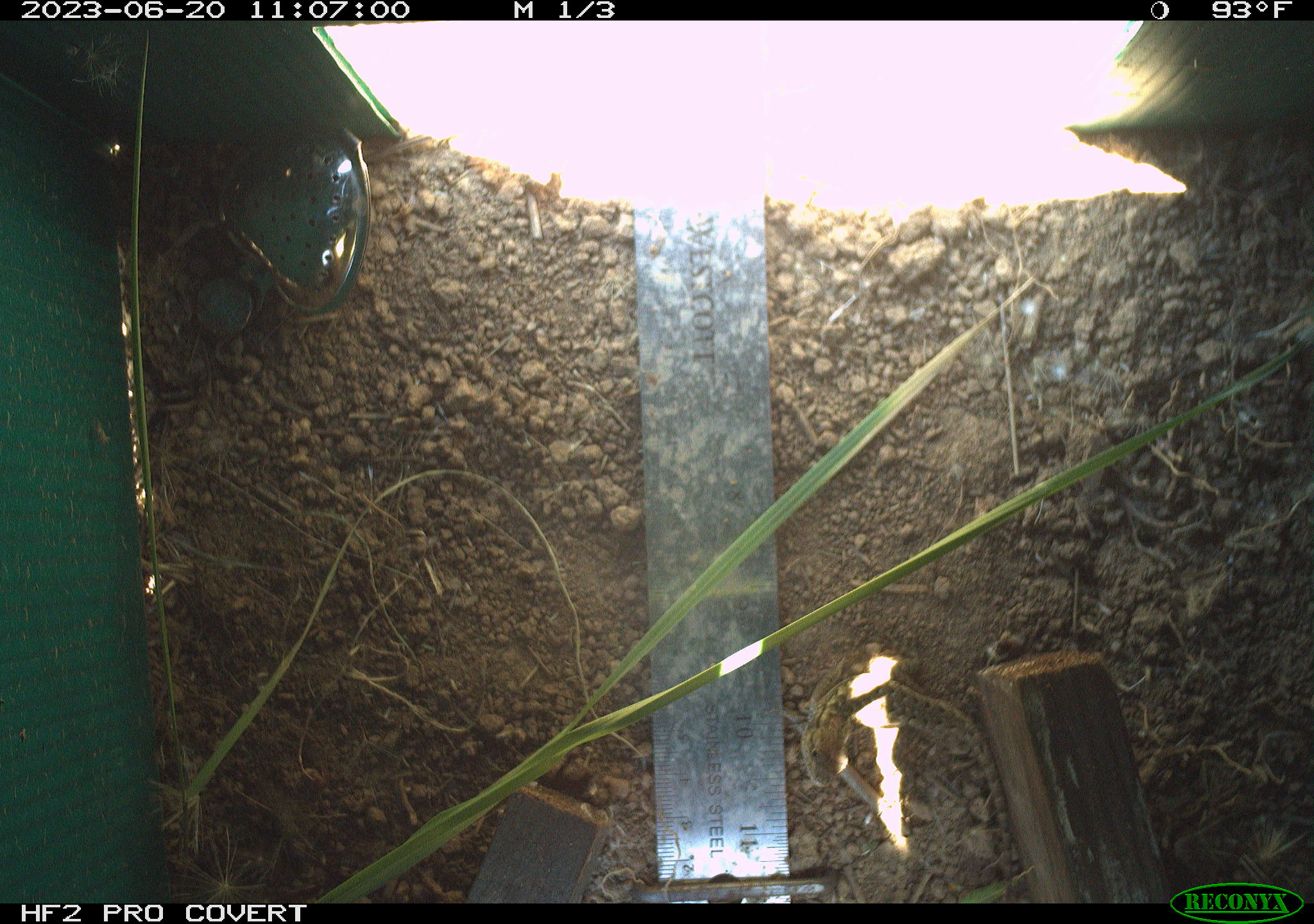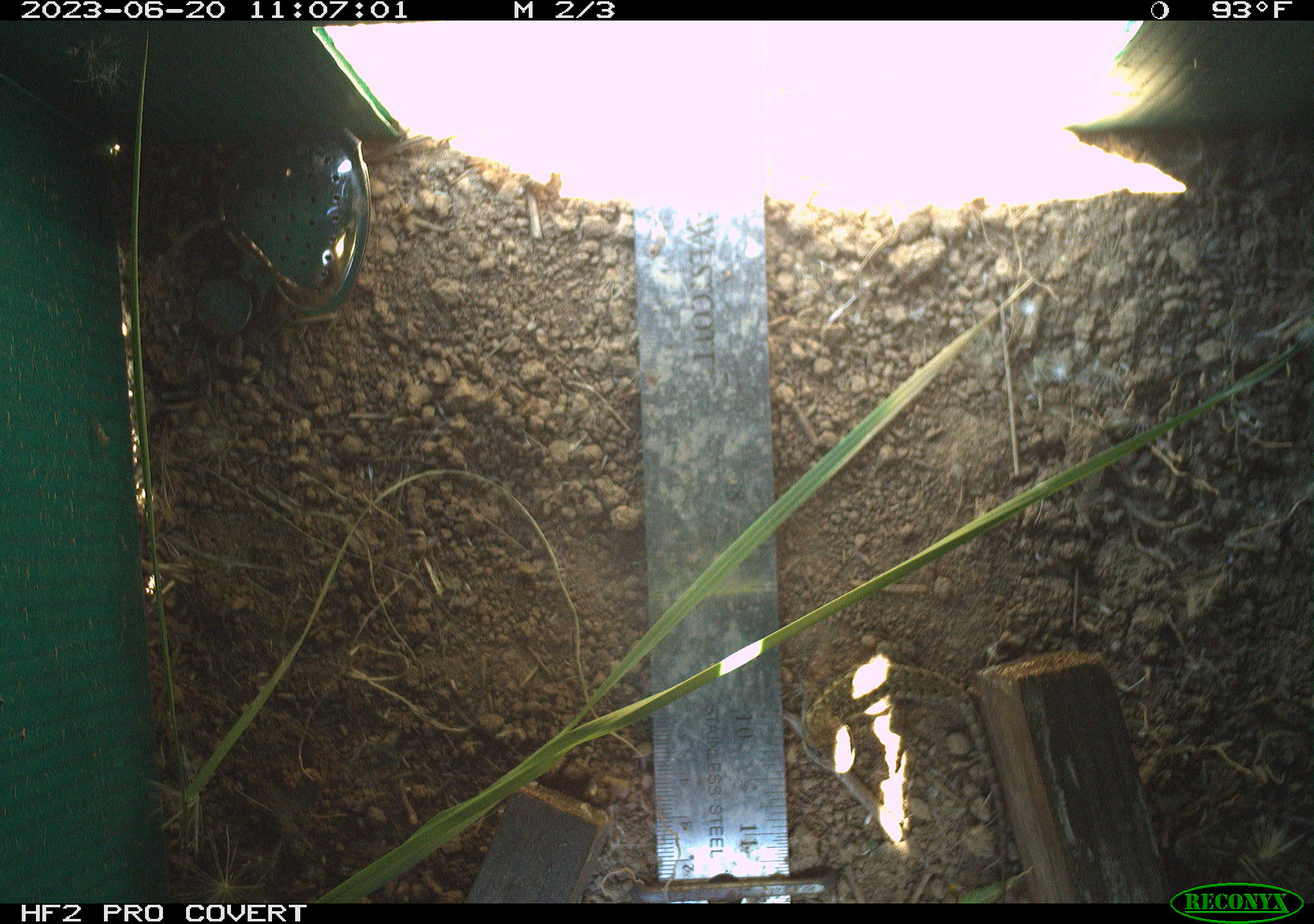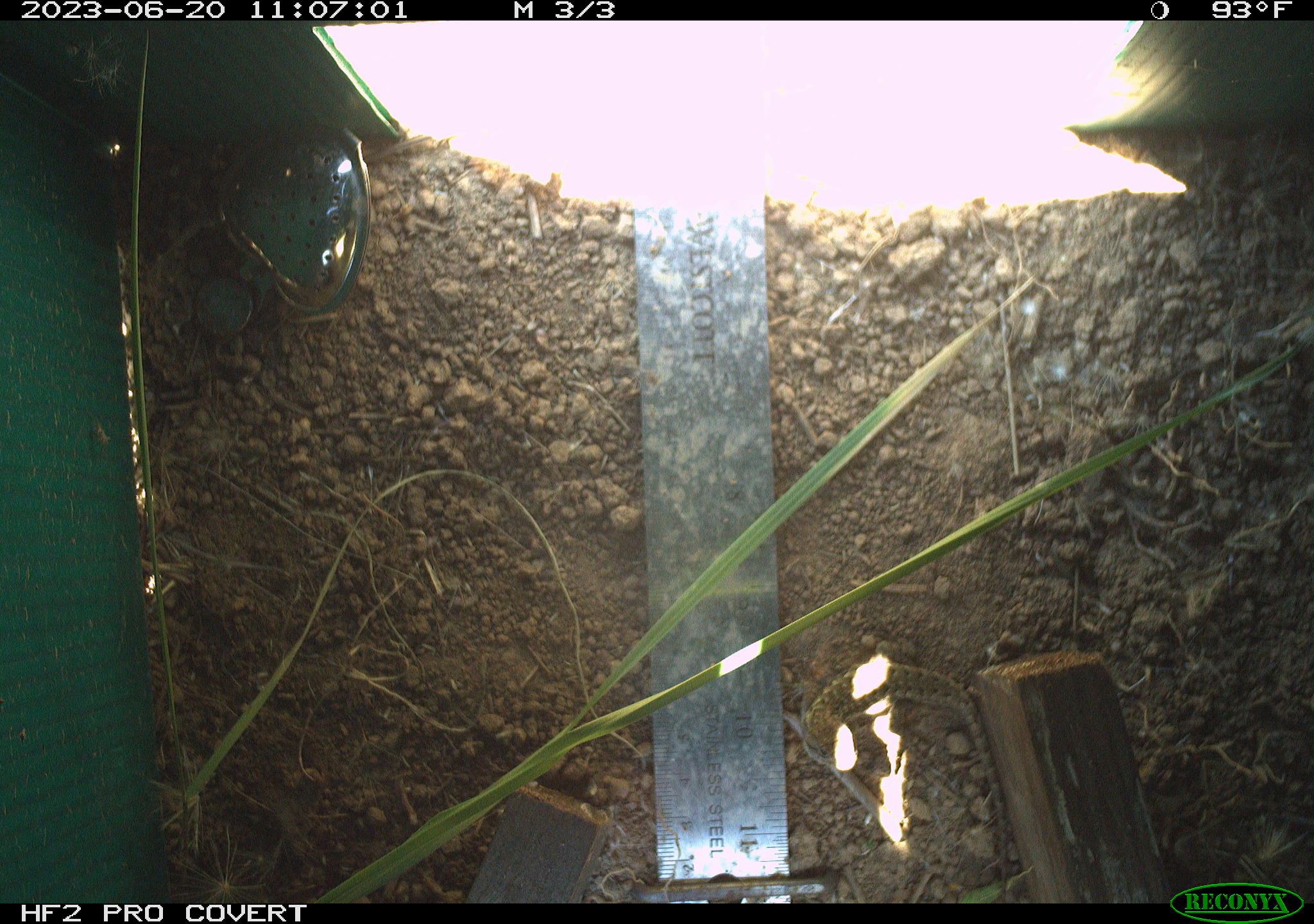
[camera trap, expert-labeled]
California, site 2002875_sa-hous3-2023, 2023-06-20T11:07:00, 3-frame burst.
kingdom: Animalia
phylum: Chordata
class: Reptilia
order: Squamata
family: Phrynosomatidae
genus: Sceloporus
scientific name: Sceloporus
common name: spiny lizards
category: sceloporus species